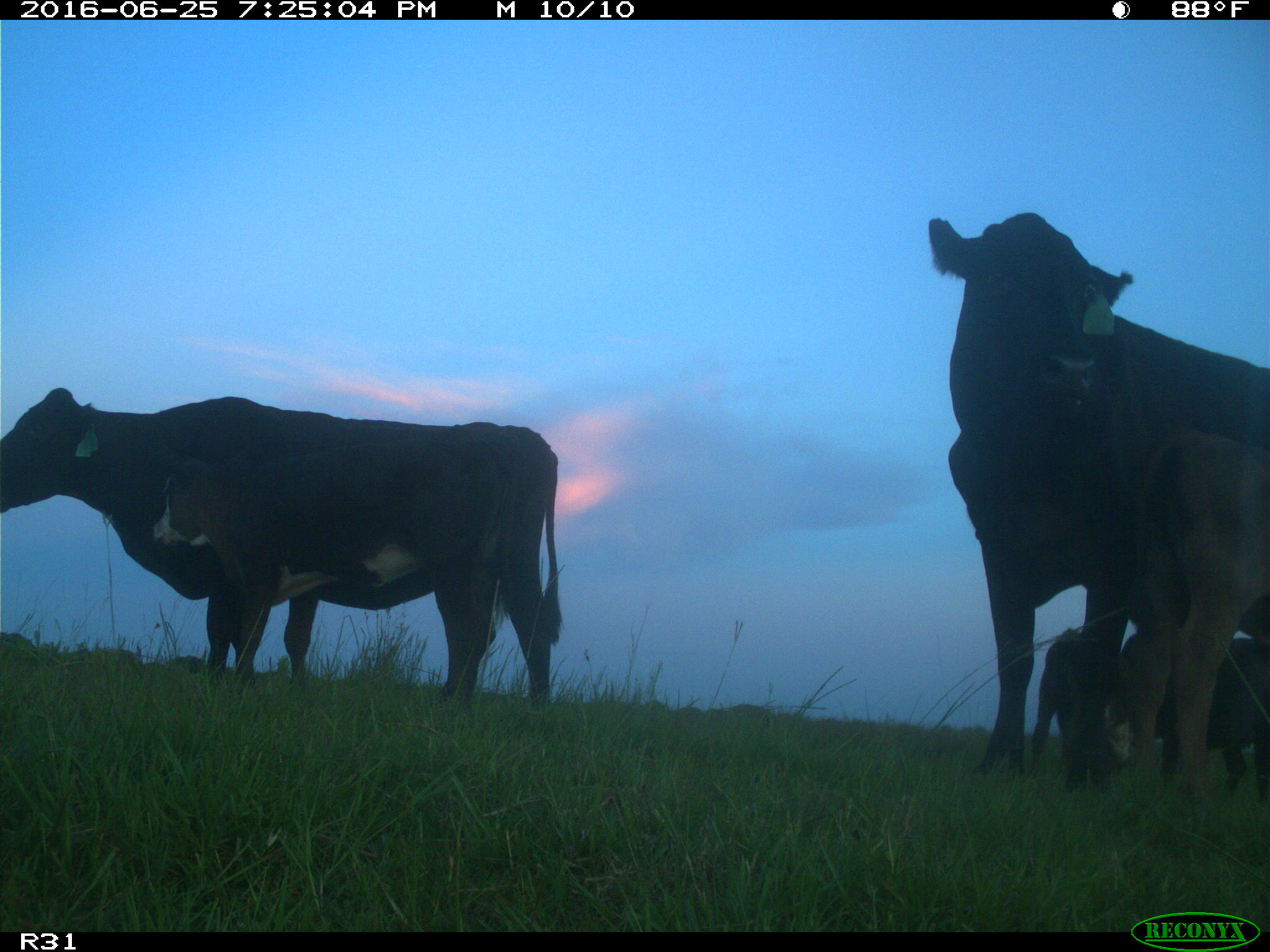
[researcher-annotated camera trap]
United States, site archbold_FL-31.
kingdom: Animalia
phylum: Chordata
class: Mammalia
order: Artiodactyla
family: Bovidae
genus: Bos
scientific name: Bos taurus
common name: domestic cow